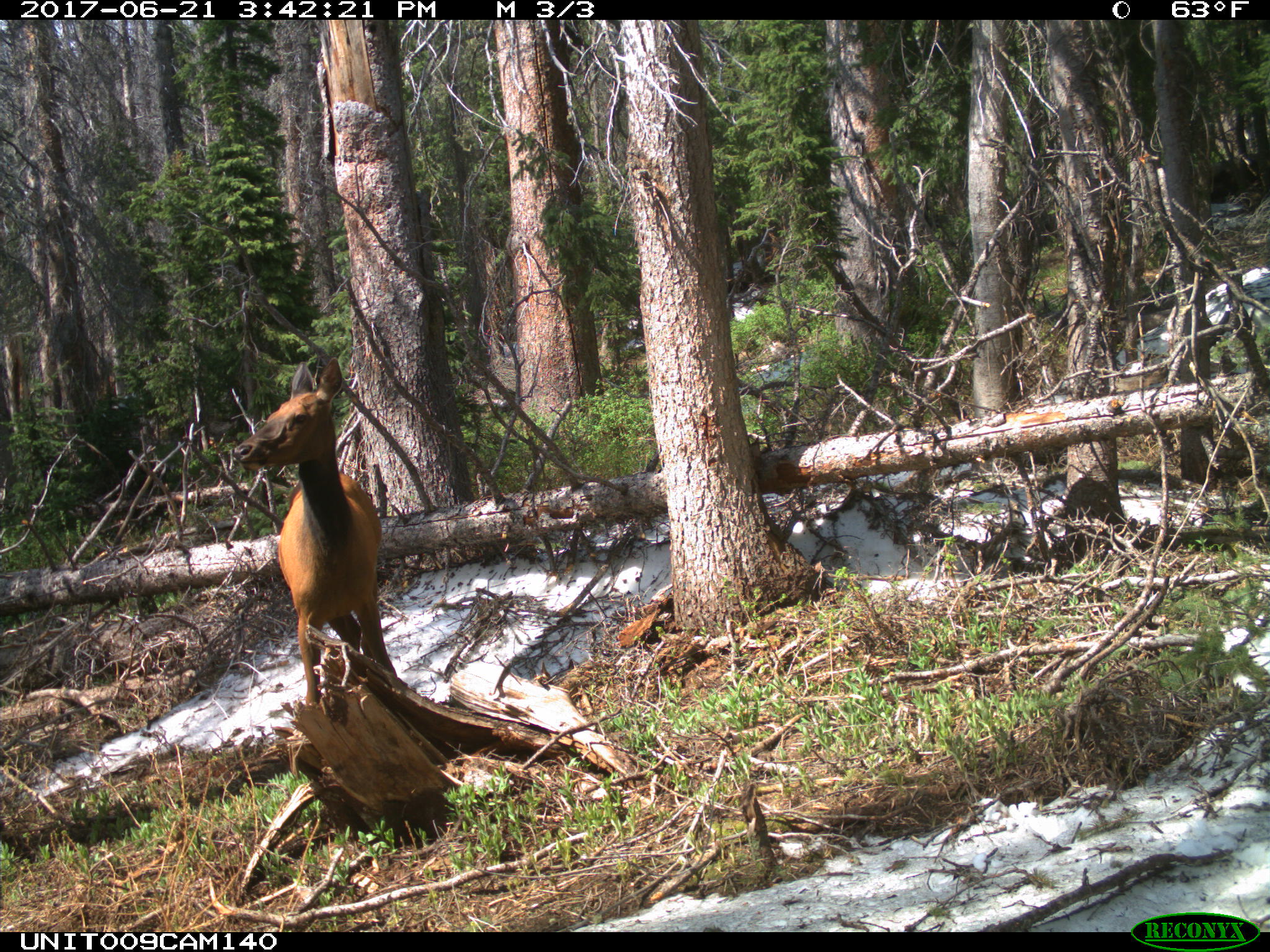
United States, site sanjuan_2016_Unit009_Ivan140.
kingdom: Animalia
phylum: Chordata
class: Mammalia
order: Artiodactyla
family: Cervidae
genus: Cervus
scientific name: Cervus elaphus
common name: red deer